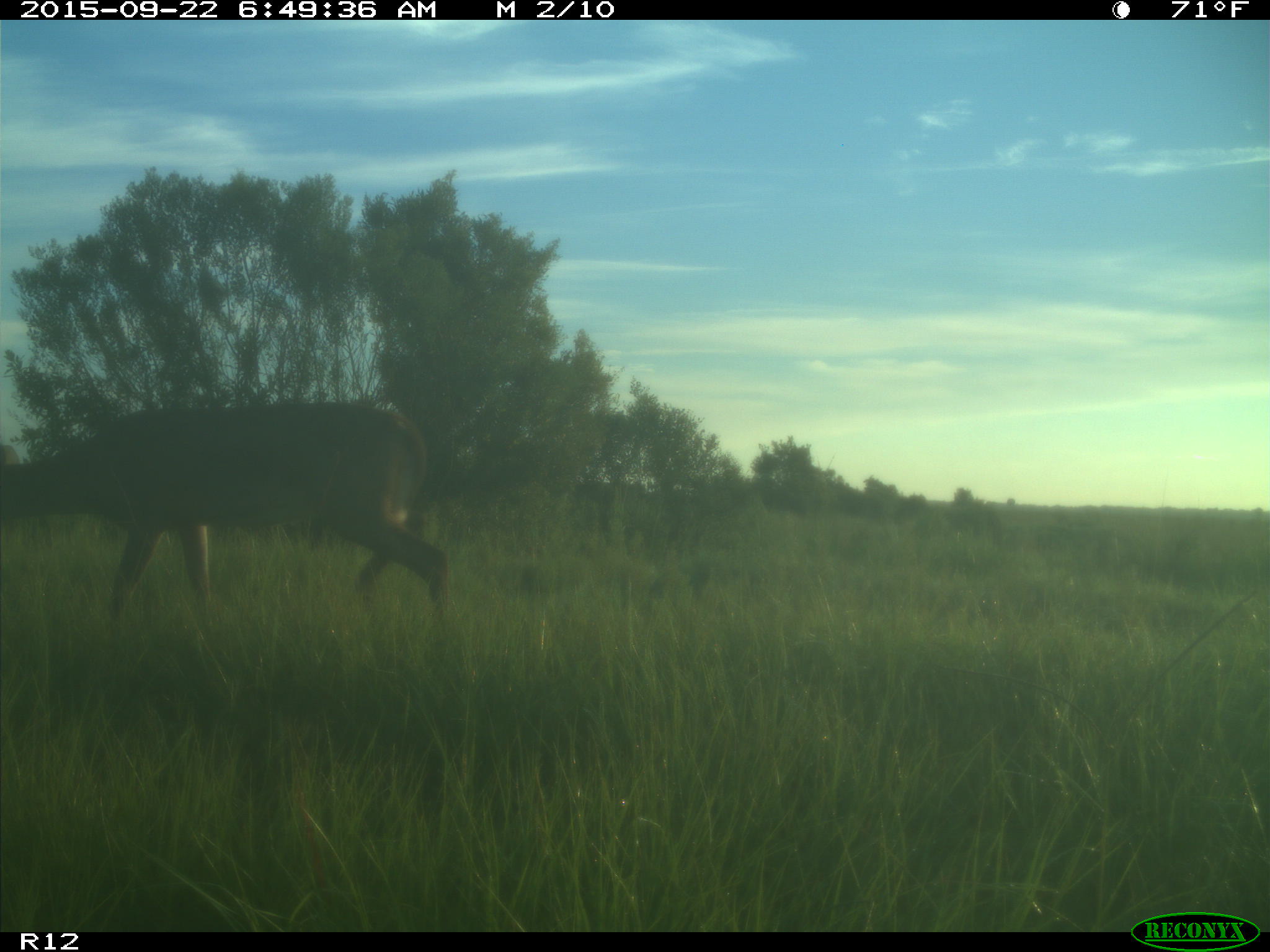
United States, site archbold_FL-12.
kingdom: Animalia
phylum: Chordata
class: Mammalia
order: Artiodactyla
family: Cervidae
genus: Odocoileus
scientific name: Odocoileus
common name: deer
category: unidentified deer